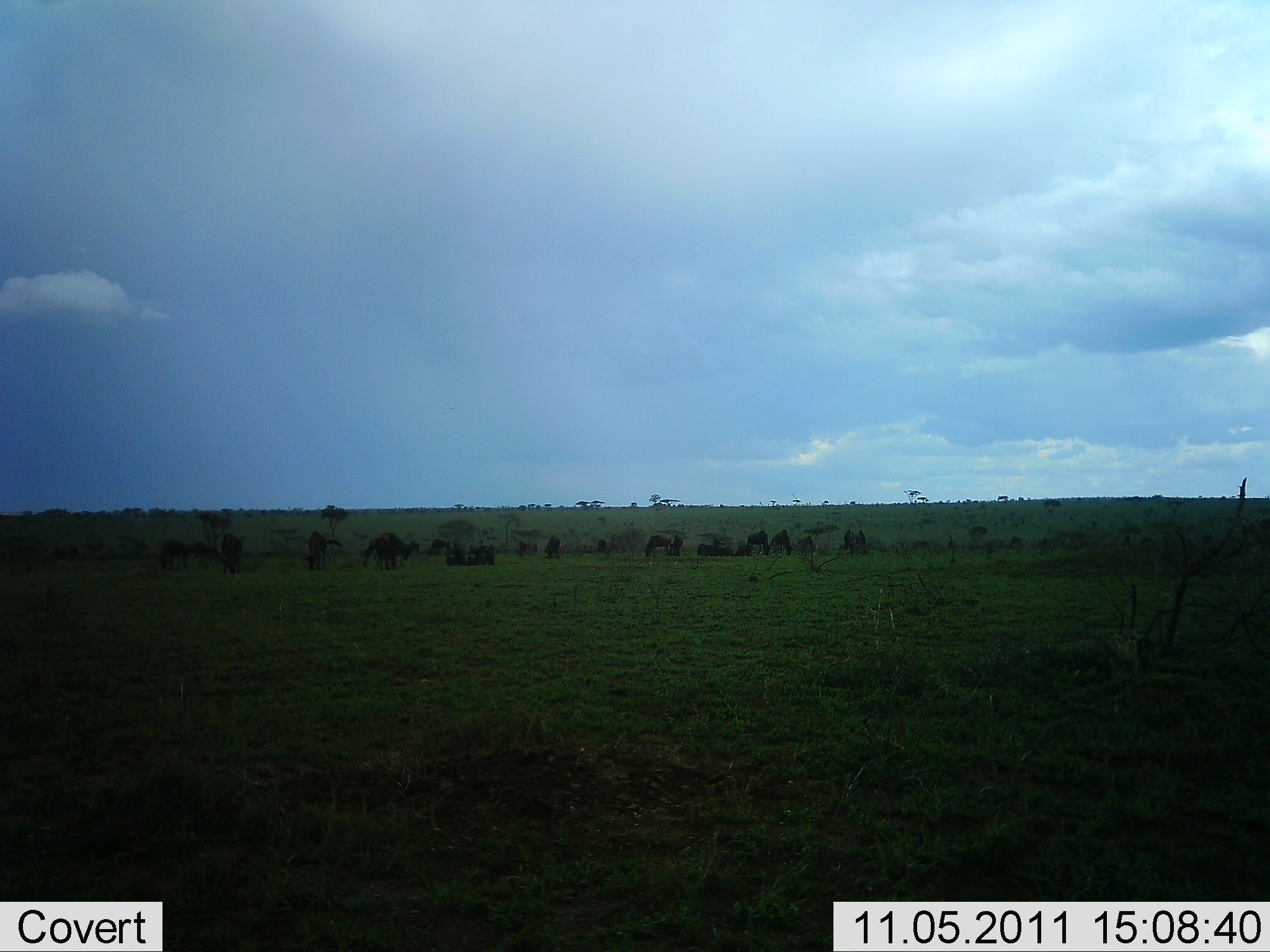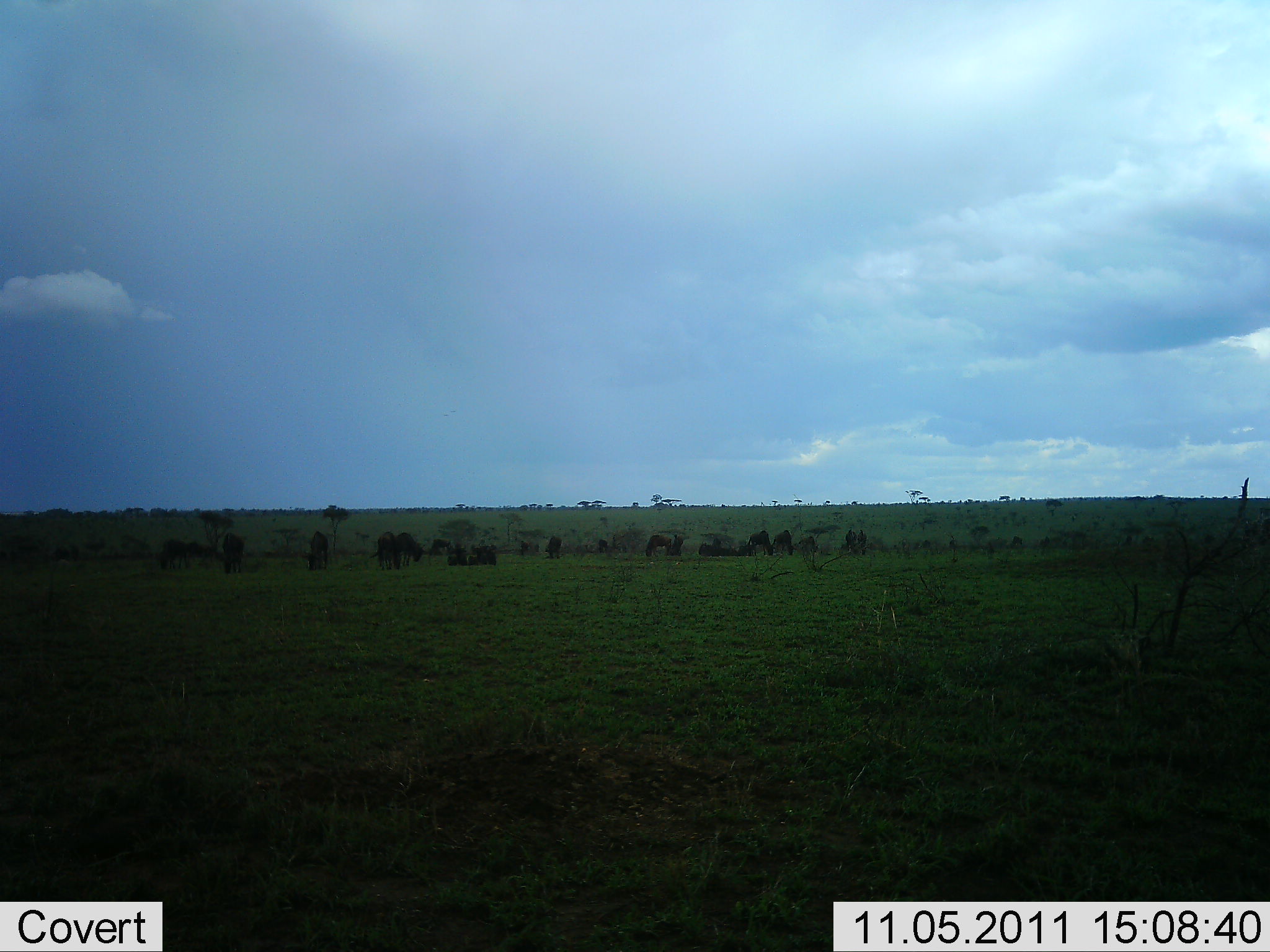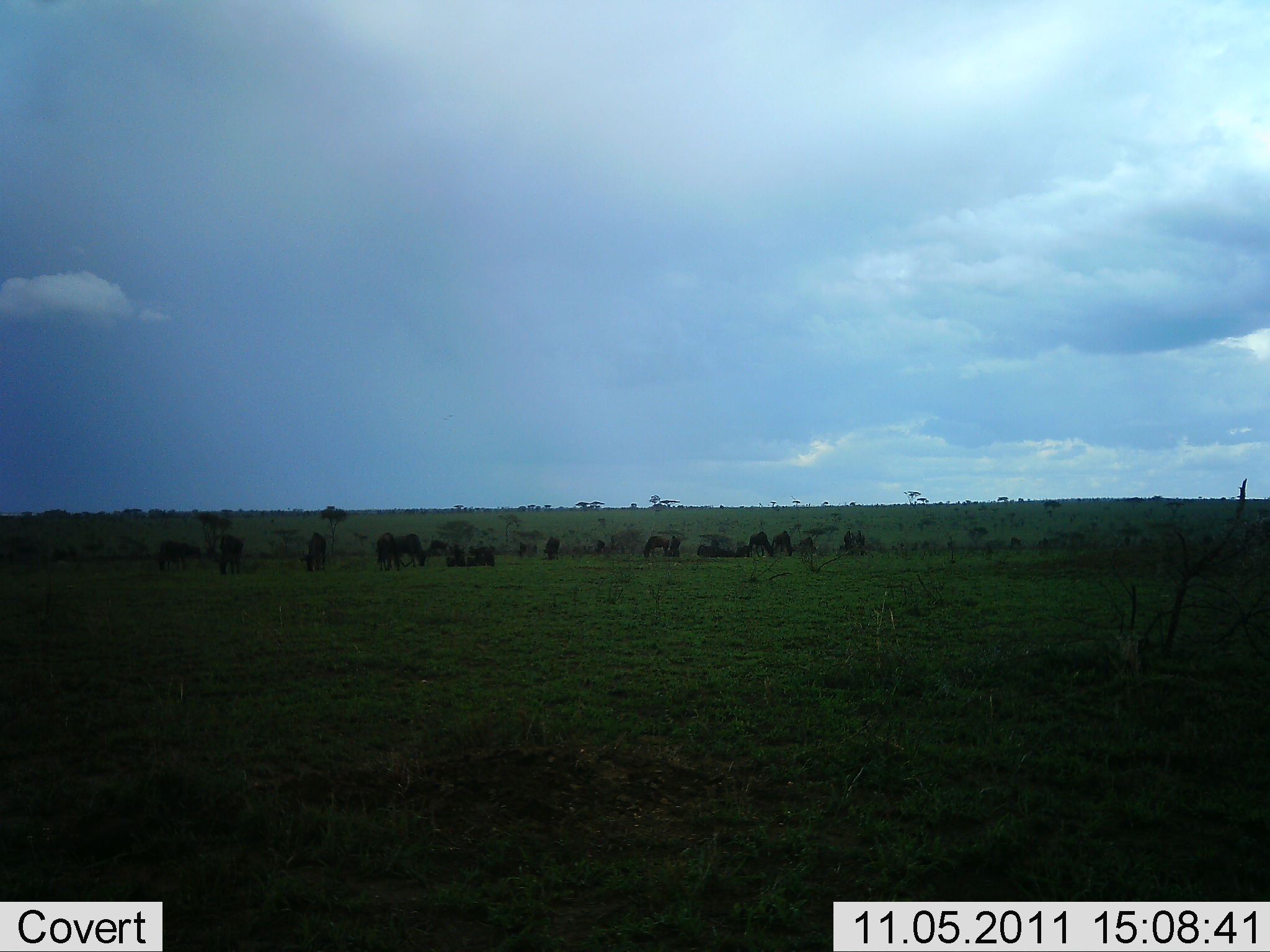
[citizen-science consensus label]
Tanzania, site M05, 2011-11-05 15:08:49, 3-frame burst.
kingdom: Animalia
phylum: Chordata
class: Mammalia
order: Artiodactyla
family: Bovidae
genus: Connochaetes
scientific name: Connochaetes taurinus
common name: blue wildebeest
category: wildebeest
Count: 11-50.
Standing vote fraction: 67%.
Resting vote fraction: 25%.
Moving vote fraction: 33%.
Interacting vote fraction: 8%.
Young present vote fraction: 0%.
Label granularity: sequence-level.